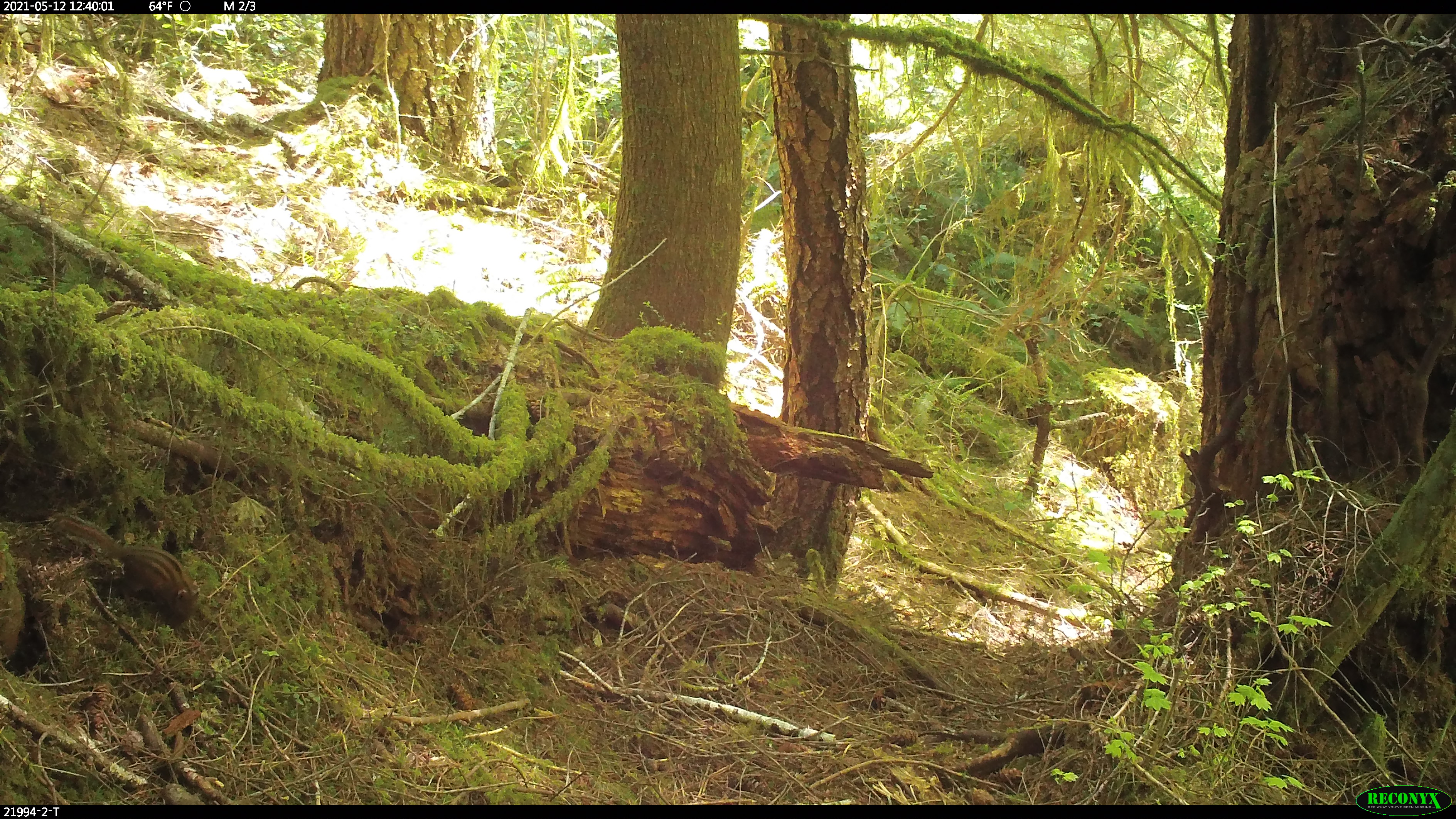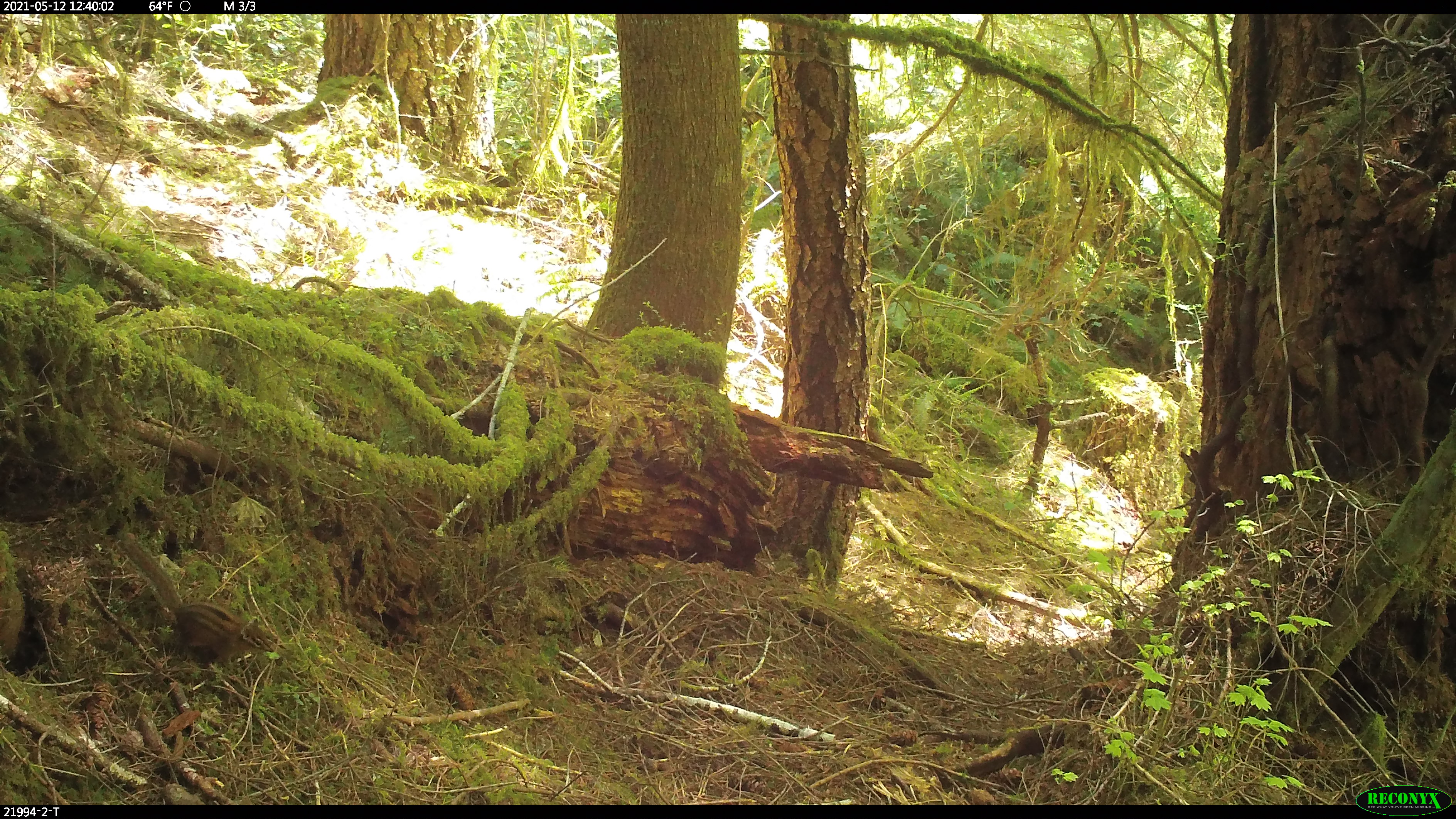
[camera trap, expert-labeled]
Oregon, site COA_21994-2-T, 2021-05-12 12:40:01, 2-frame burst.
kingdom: Animalia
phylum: Chordata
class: Mammalia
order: Rodentia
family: Sciuridae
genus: Neotamias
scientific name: Neotamias townsendii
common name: townsend's chipmunk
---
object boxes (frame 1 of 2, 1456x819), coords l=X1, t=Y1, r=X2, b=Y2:
townsend's chipmunk: l=50, t=511, r=203, b=627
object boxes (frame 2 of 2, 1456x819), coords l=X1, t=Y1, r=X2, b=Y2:
townsend's chipmunk: l=114, t=529, r=276, b=666